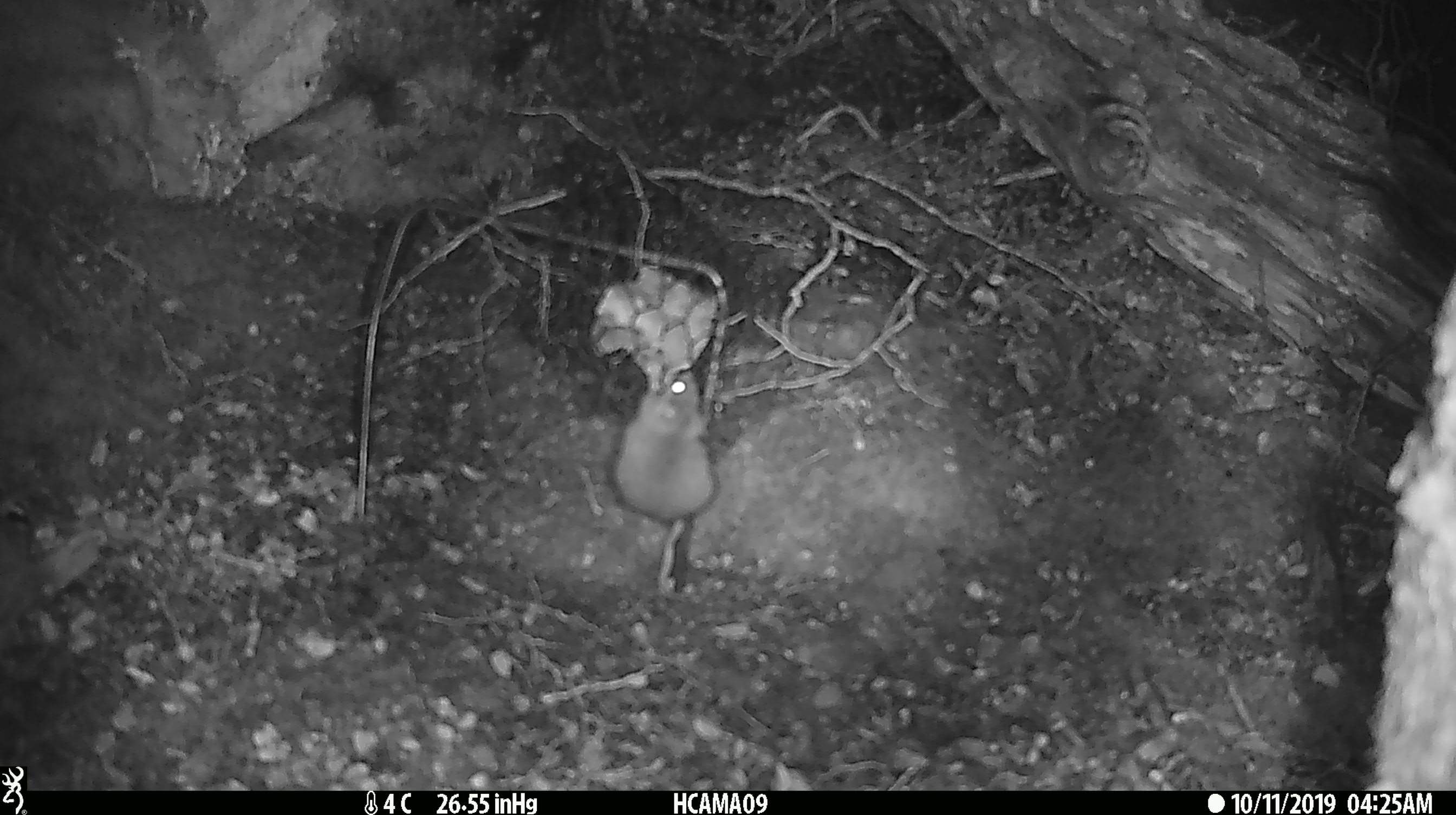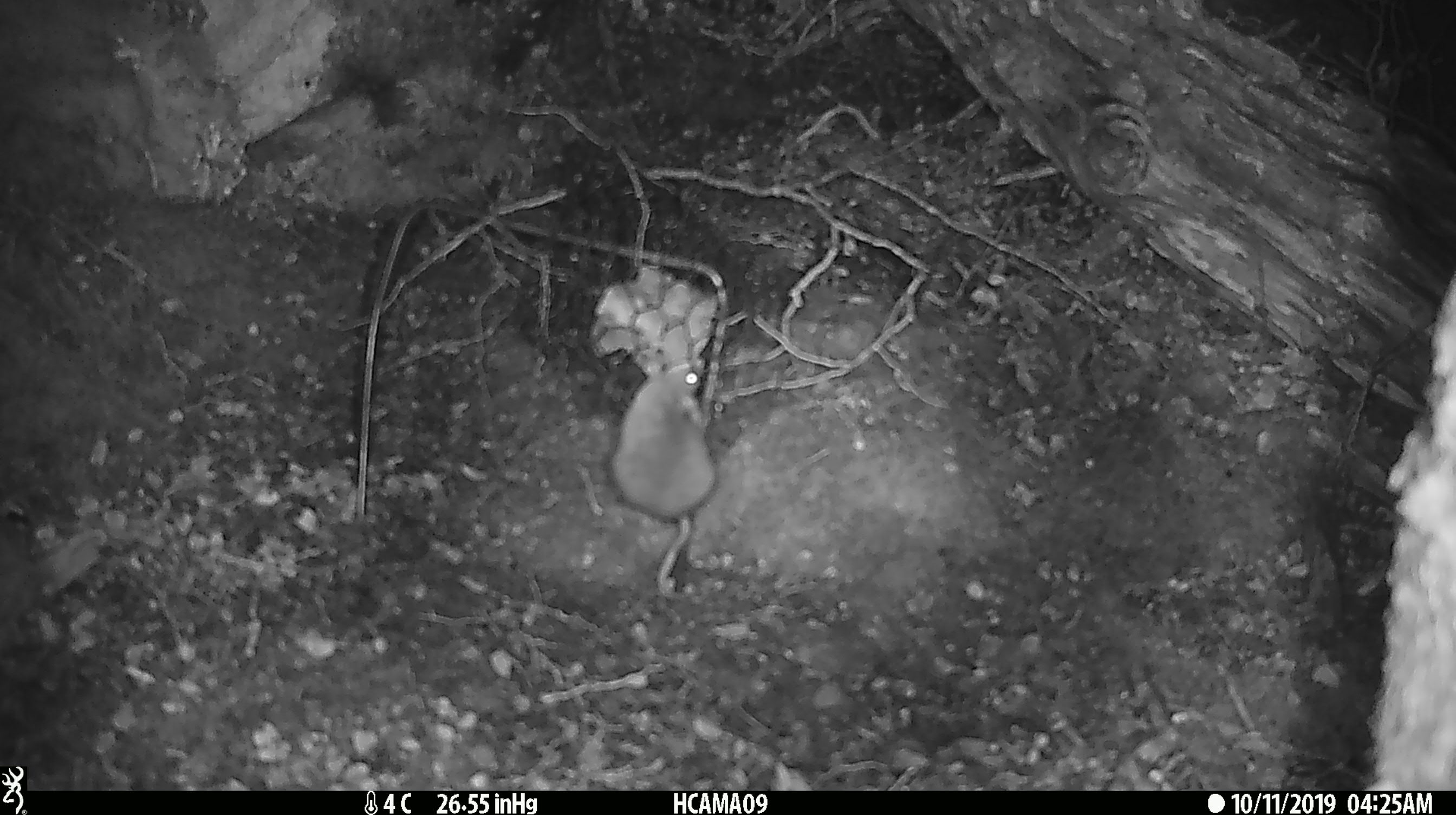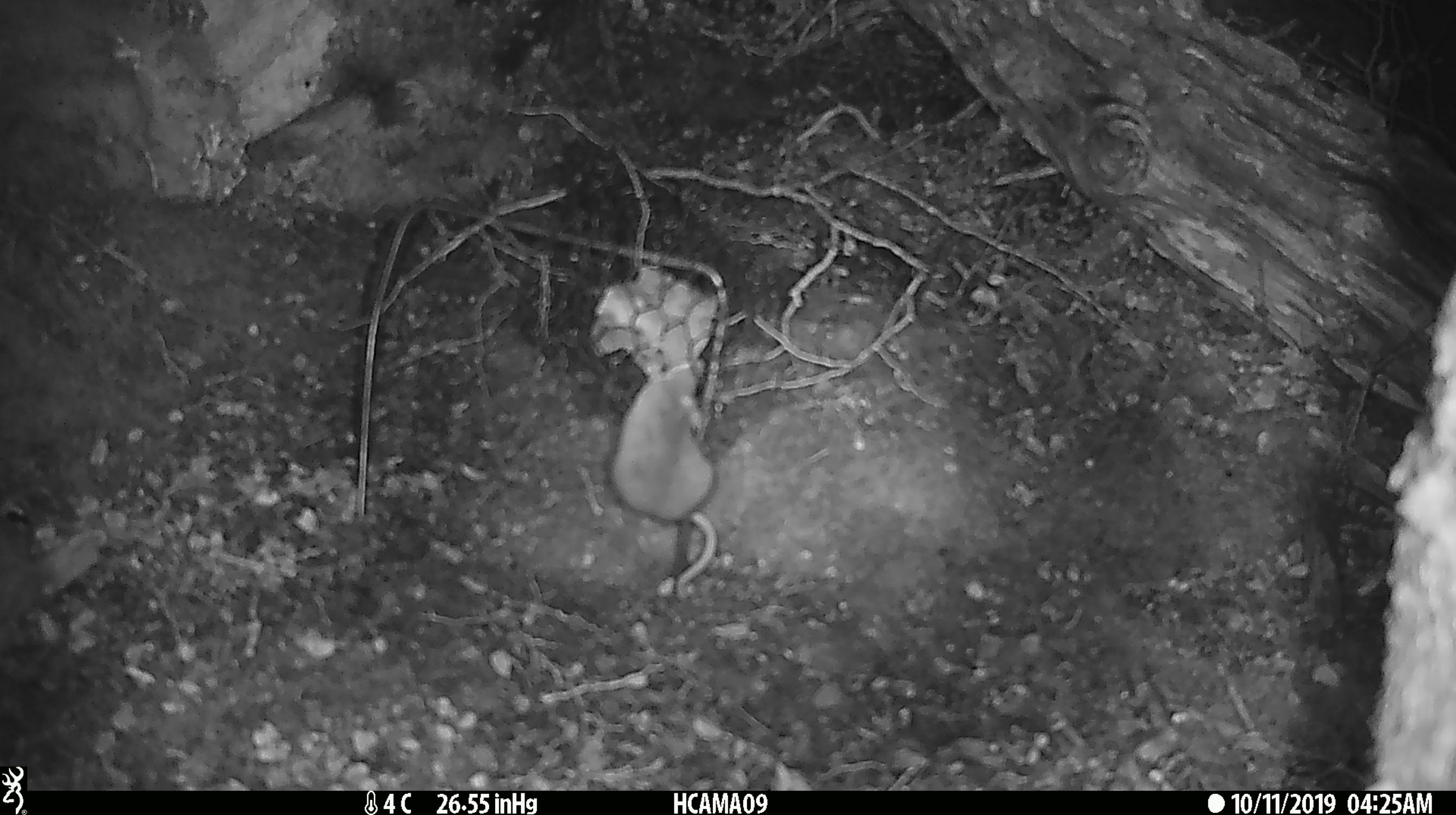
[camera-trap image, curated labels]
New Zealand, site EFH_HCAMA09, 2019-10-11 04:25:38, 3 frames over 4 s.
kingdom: Animalia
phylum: Chordata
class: Mammalia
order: Rodentia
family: Muridae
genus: Mus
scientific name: Mus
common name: mouse